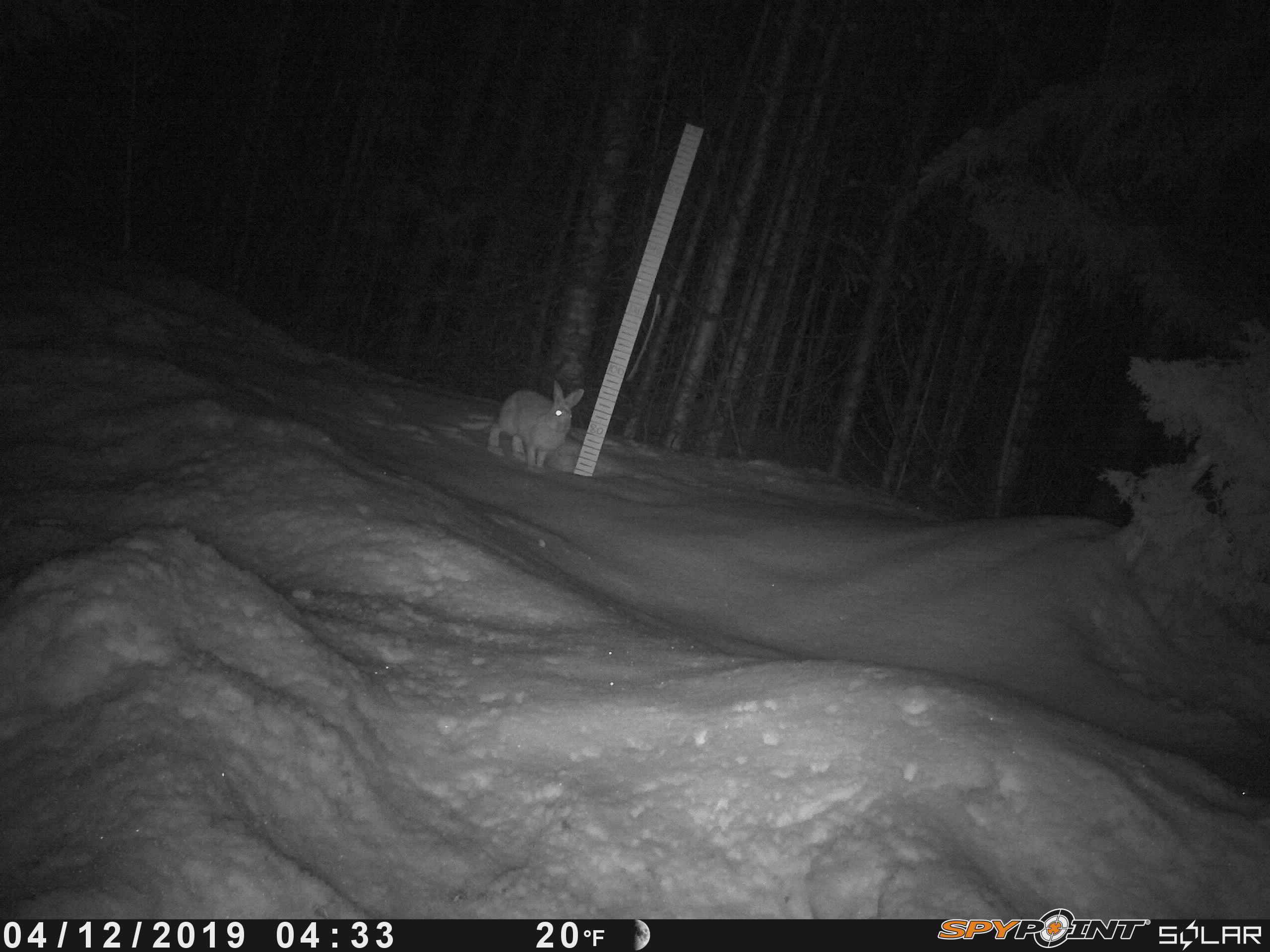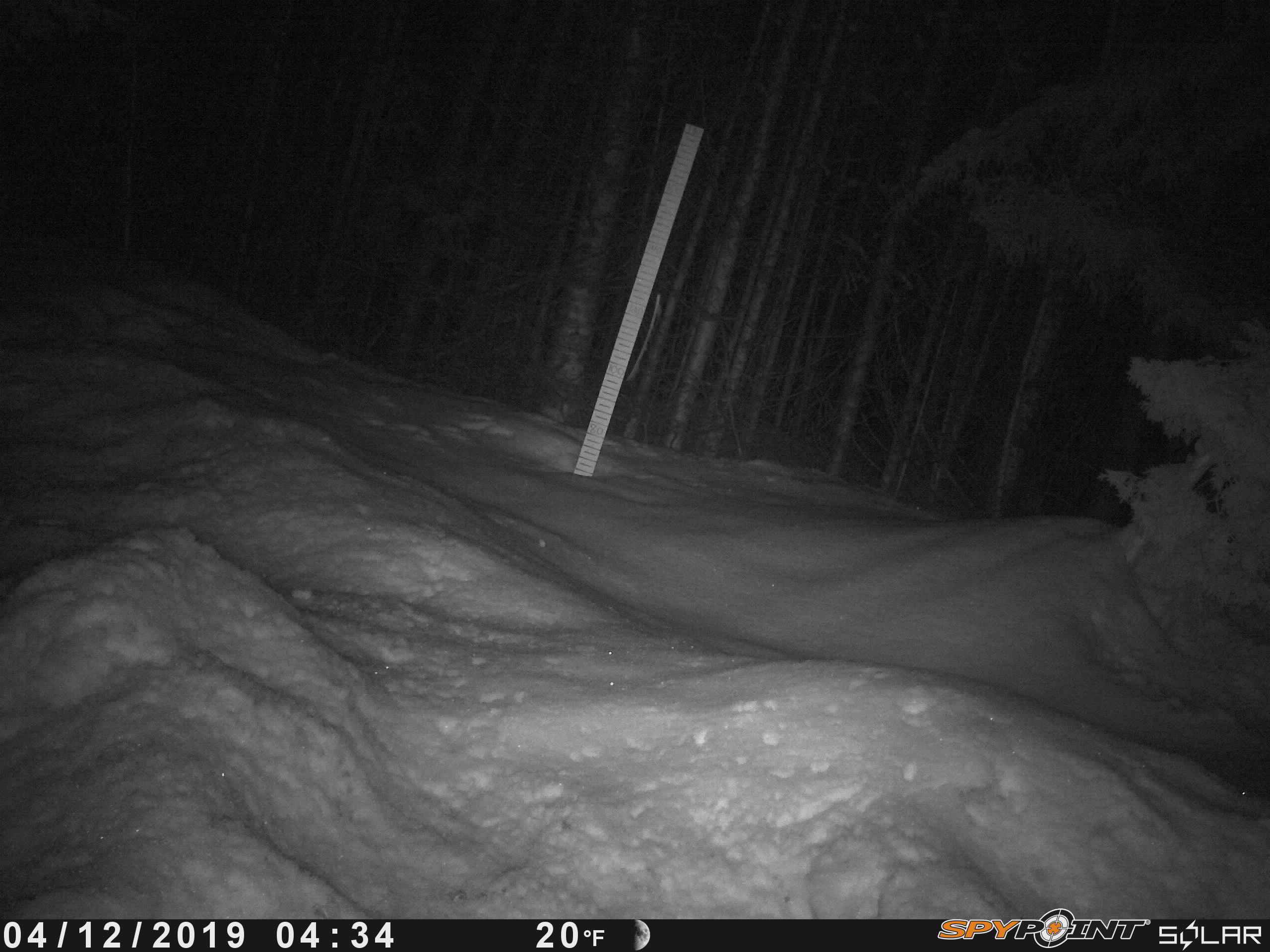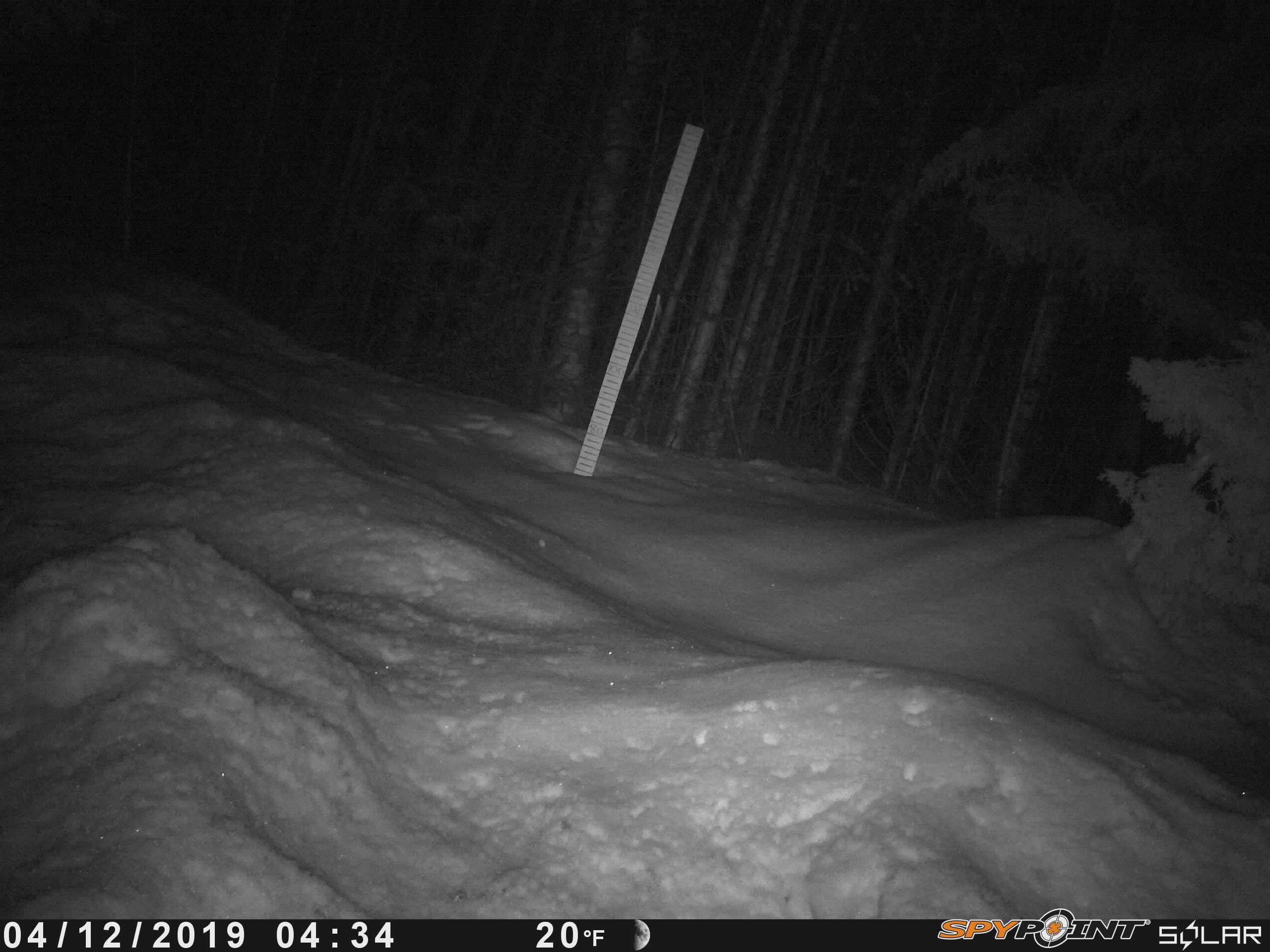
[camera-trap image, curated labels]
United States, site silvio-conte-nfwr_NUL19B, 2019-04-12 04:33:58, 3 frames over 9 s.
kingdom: Animalia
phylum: Chordata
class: Mammalia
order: Lagomorpha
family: Leporidae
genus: Lepus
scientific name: Lepus americanus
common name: snowshoe hare